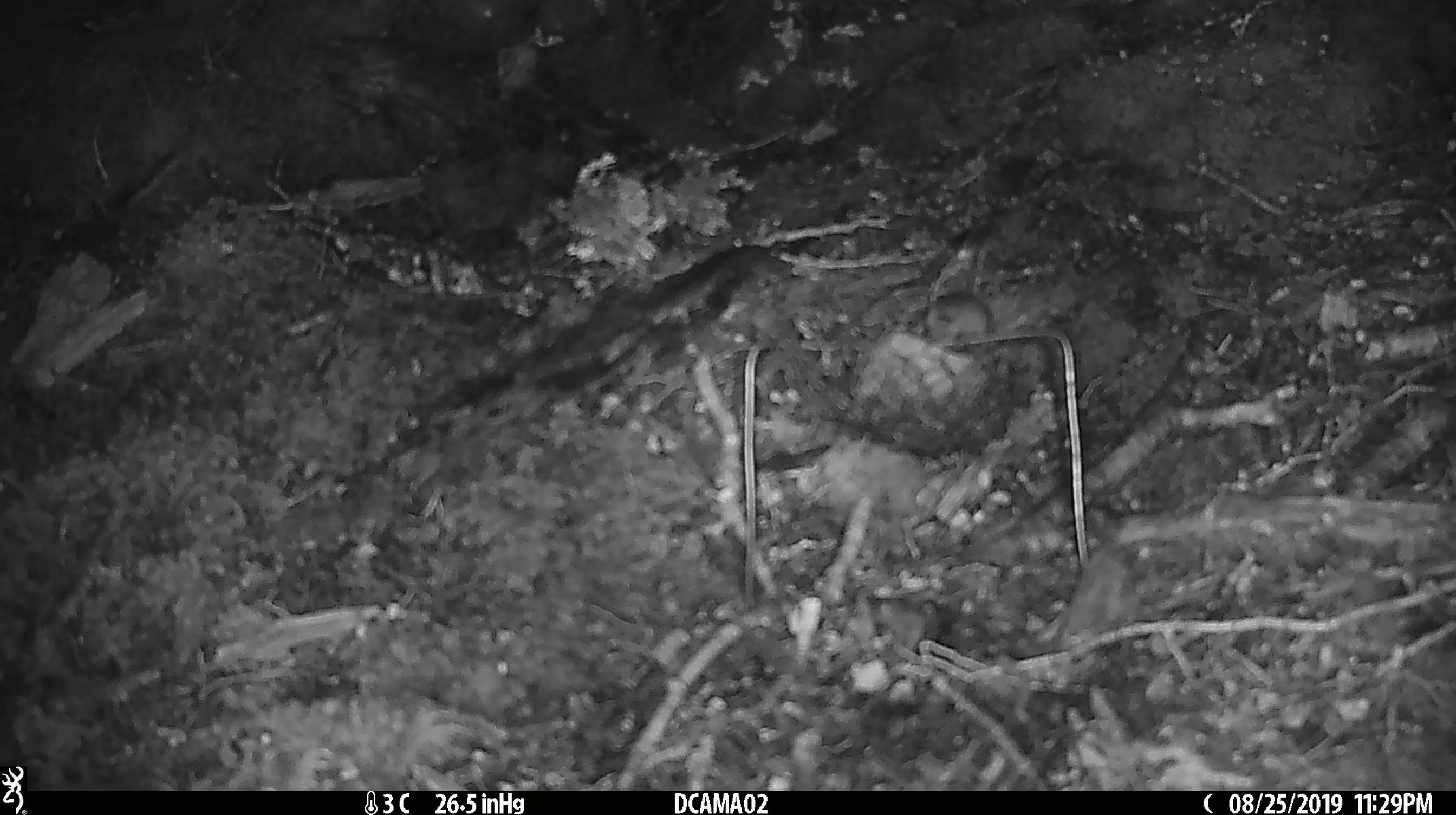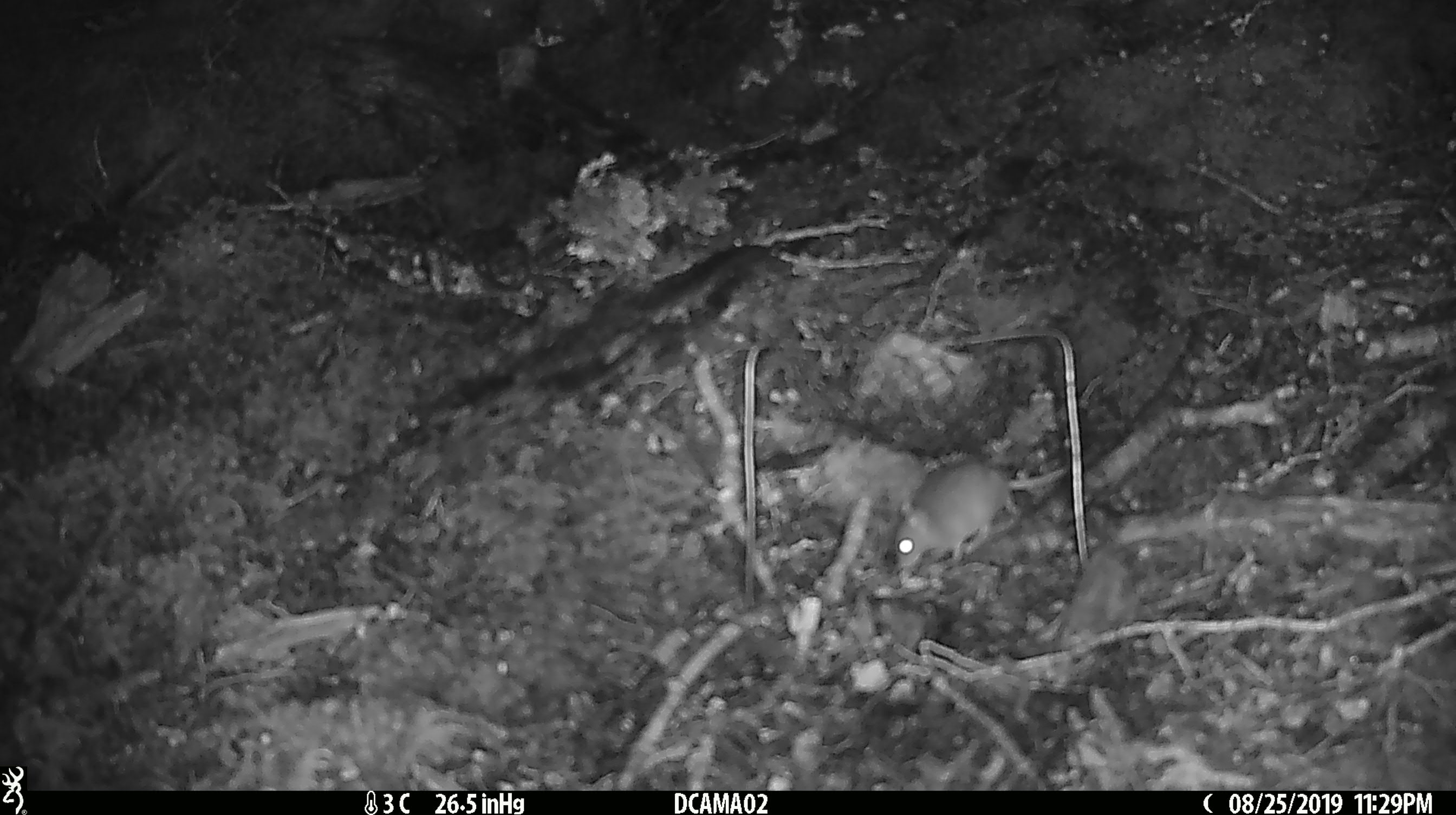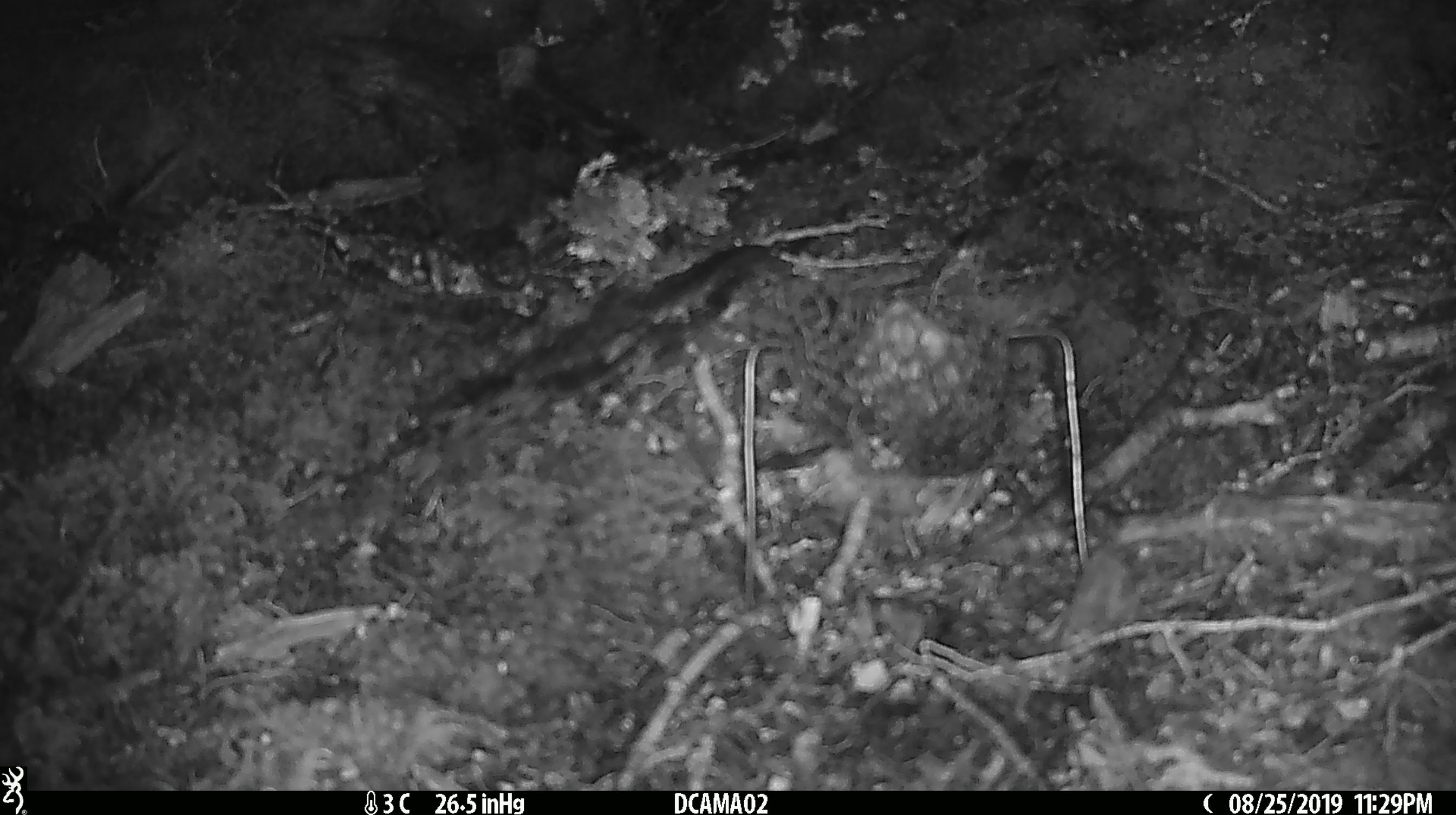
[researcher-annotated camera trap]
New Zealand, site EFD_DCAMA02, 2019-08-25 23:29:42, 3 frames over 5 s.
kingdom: Animalia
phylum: Chordata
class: Mammalia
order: Rodentia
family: Muridae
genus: Mus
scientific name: Mus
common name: mouse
Mouse (Mus).